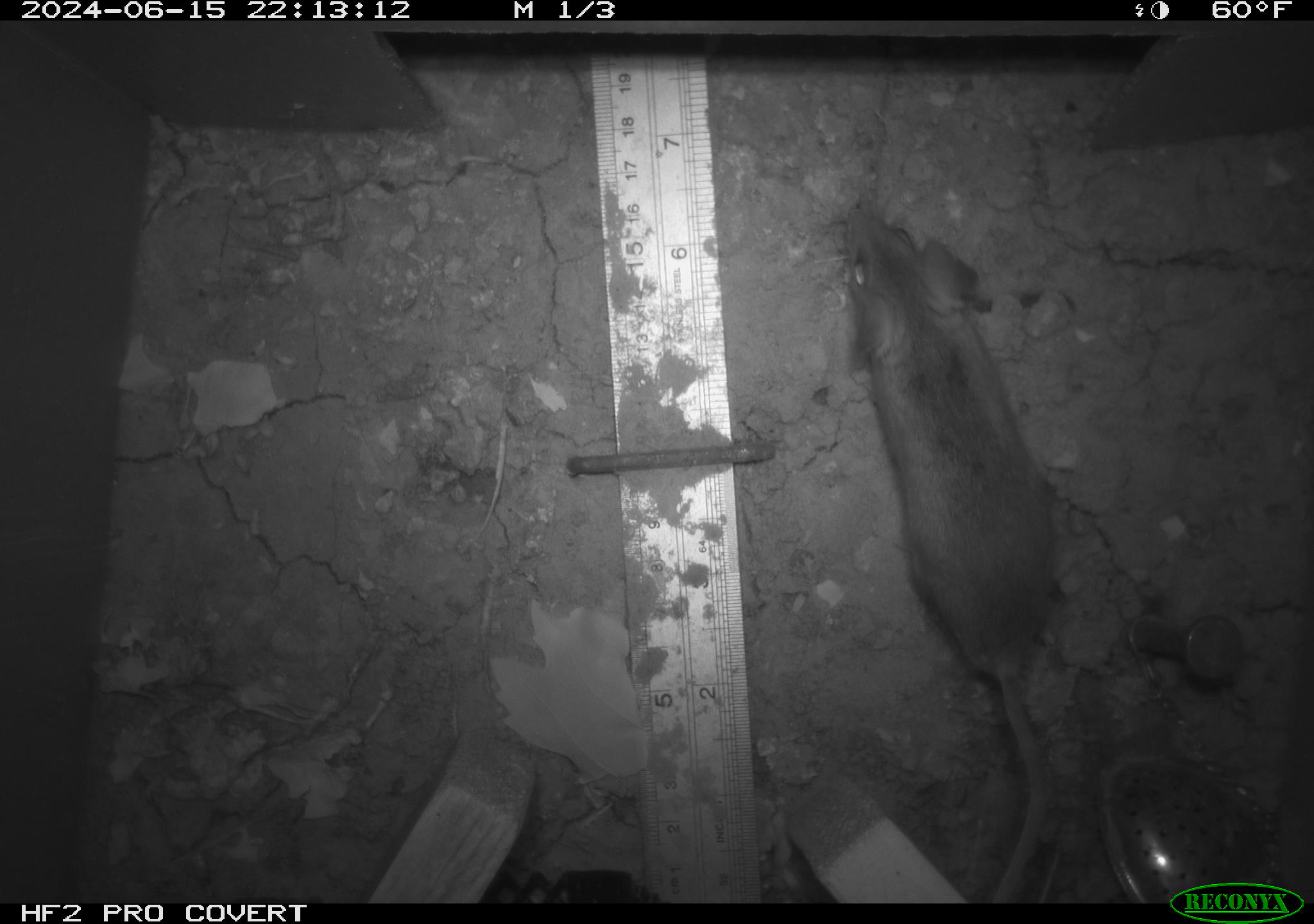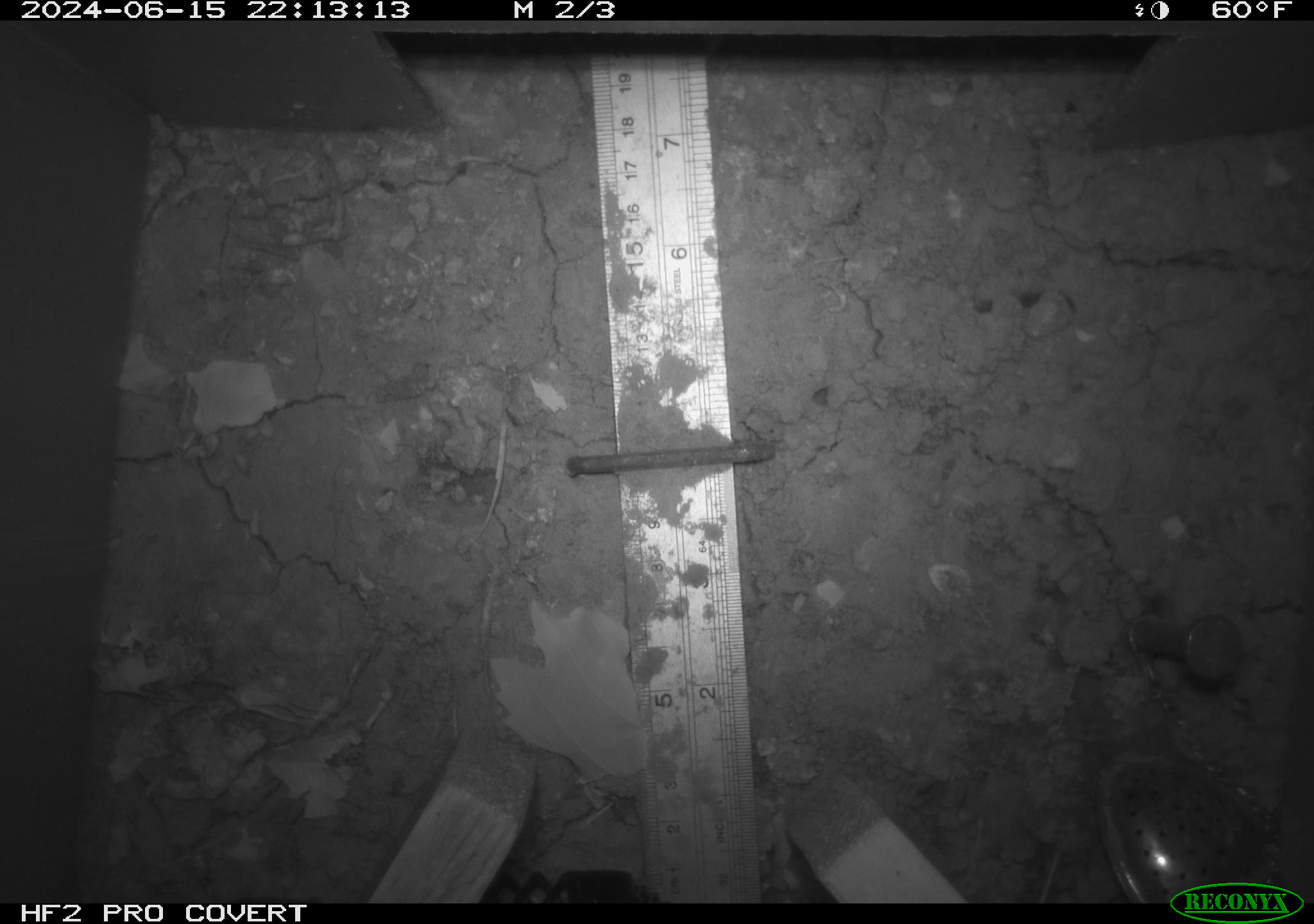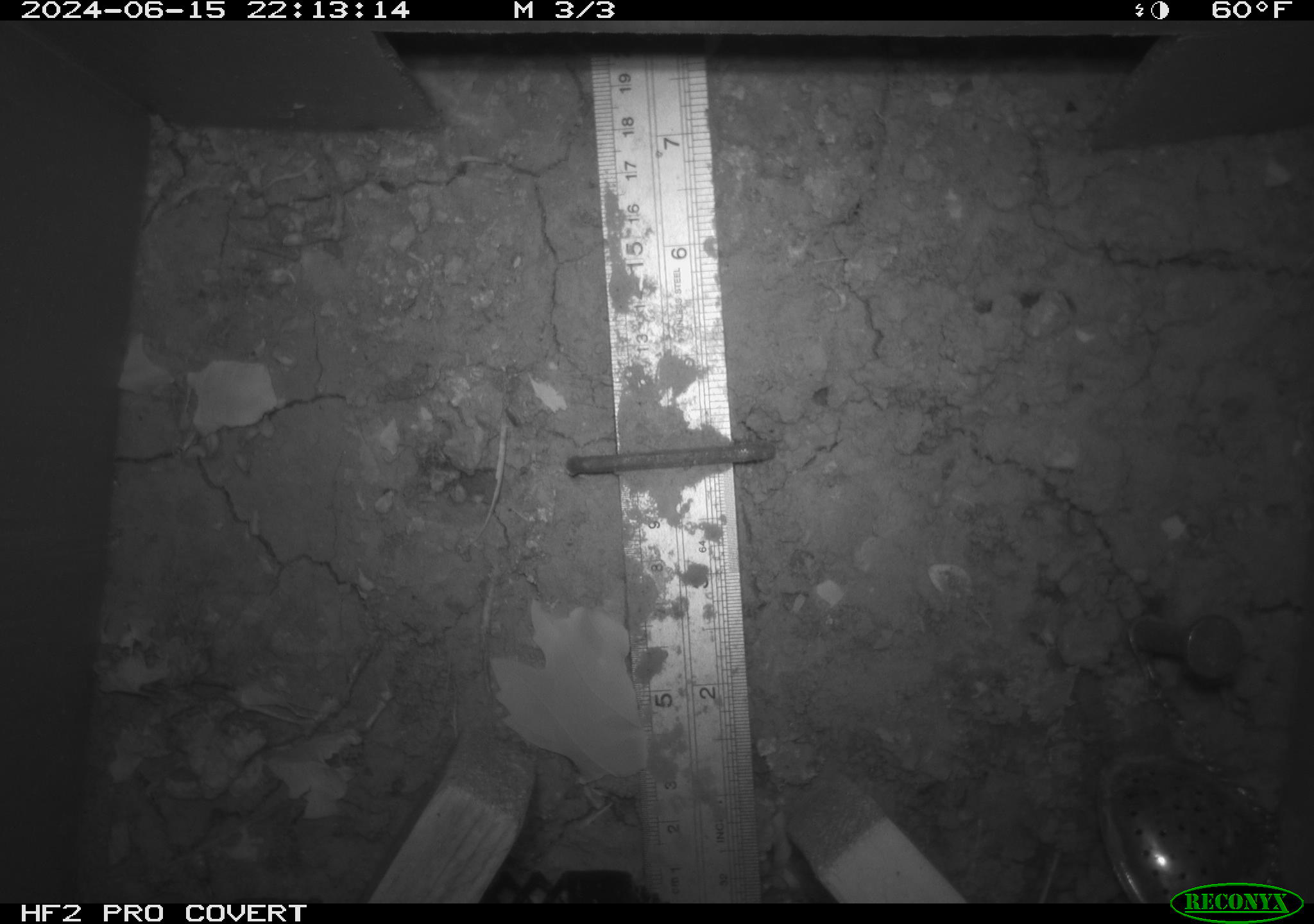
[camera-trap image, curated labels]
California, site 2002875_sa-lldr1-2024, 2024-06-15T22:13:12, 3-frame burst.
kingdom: Animalia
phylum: Chordata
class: Mammalia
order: Rodentia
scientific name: Rodentia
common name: rodent